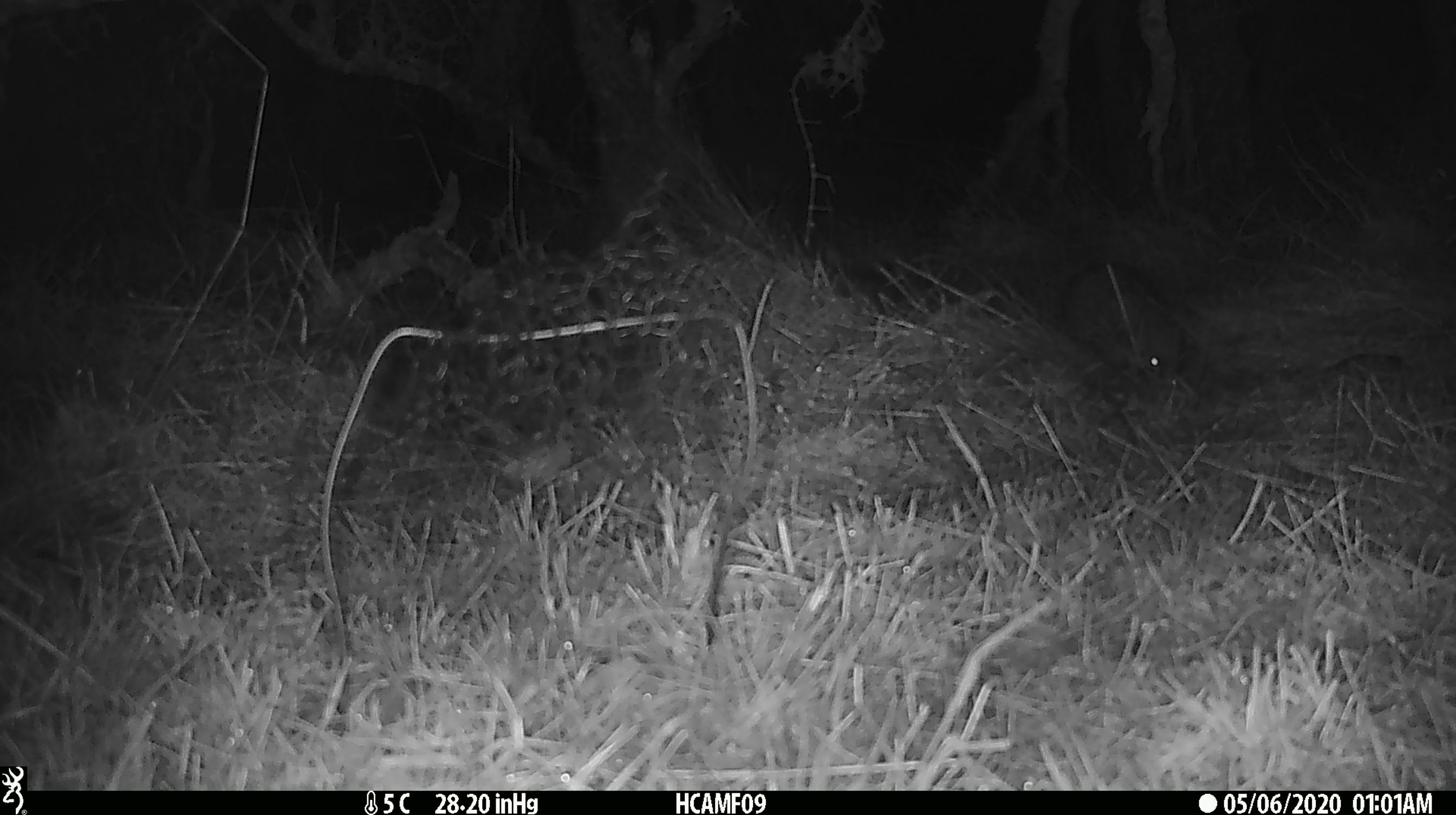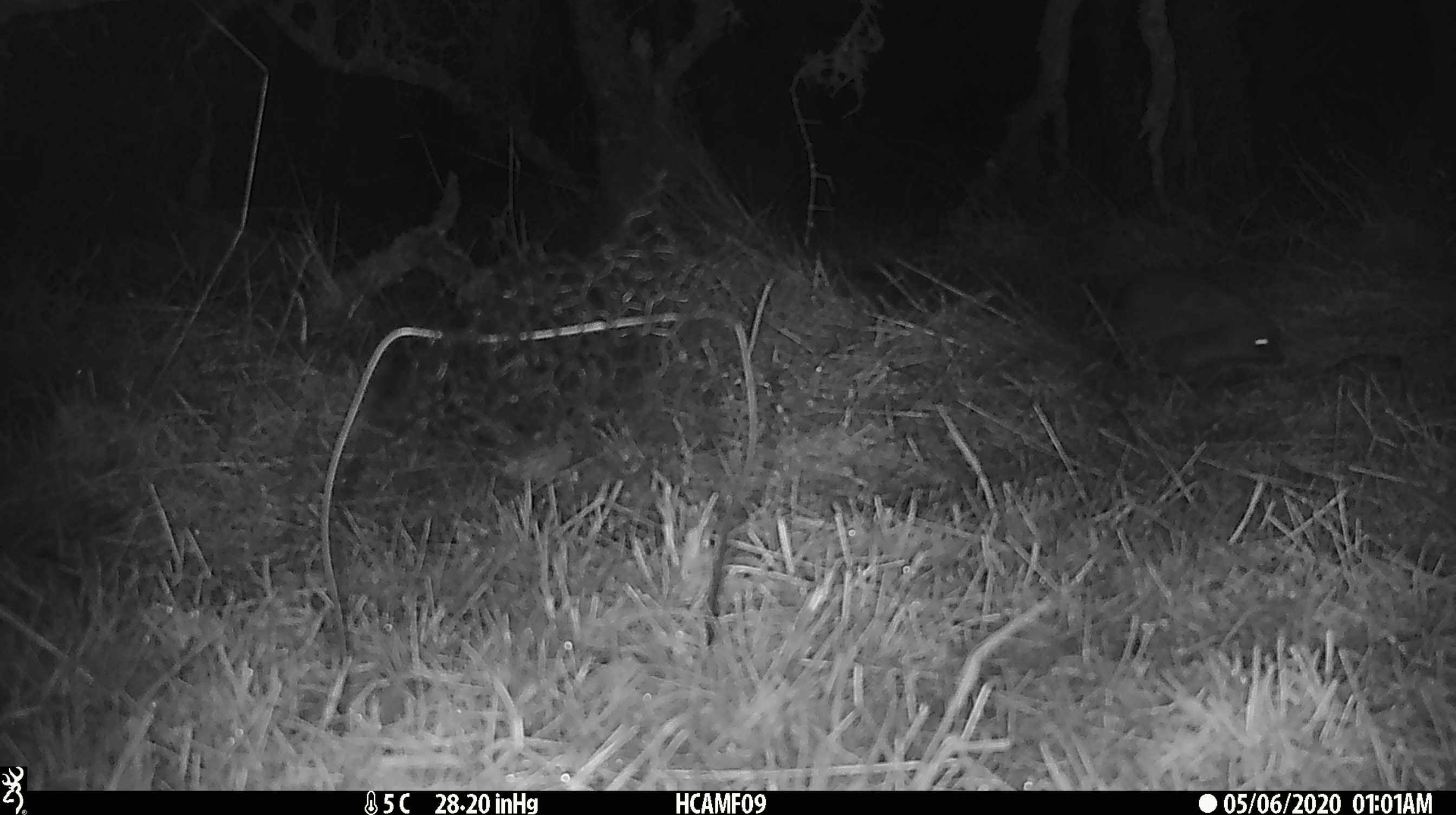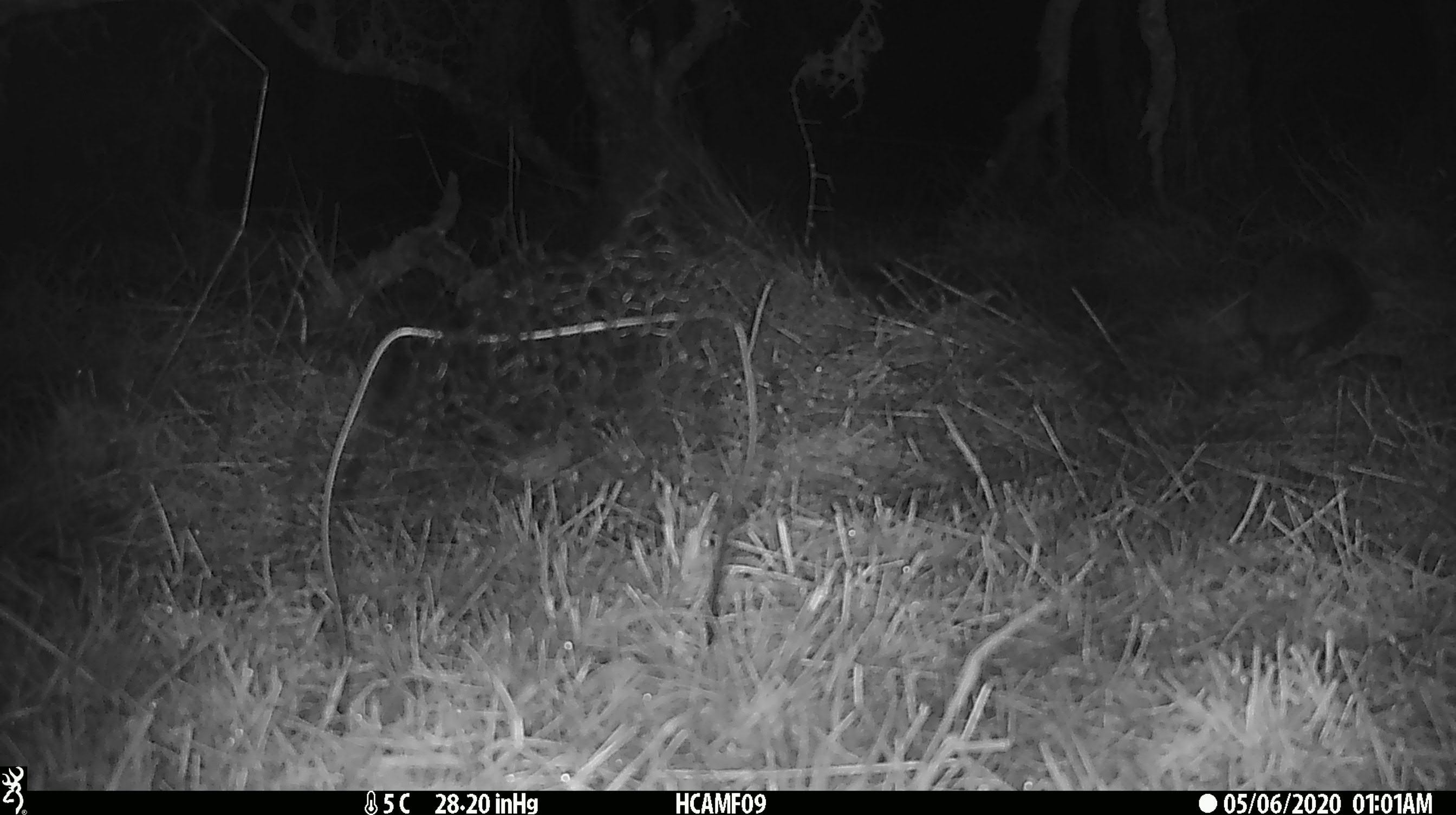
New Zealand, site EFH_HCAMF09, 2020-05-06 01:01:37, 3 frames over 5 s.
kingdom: Animalia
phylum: Chordata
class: Mammalia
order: Eulipotyphla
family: Erinaceidae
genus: Erinaceus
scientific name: Erinaceus europaeus europaeus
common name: european hedgehog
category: hedgehog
Hedgehog (european hedgehog) (Erinaceus europaeus europaeus).